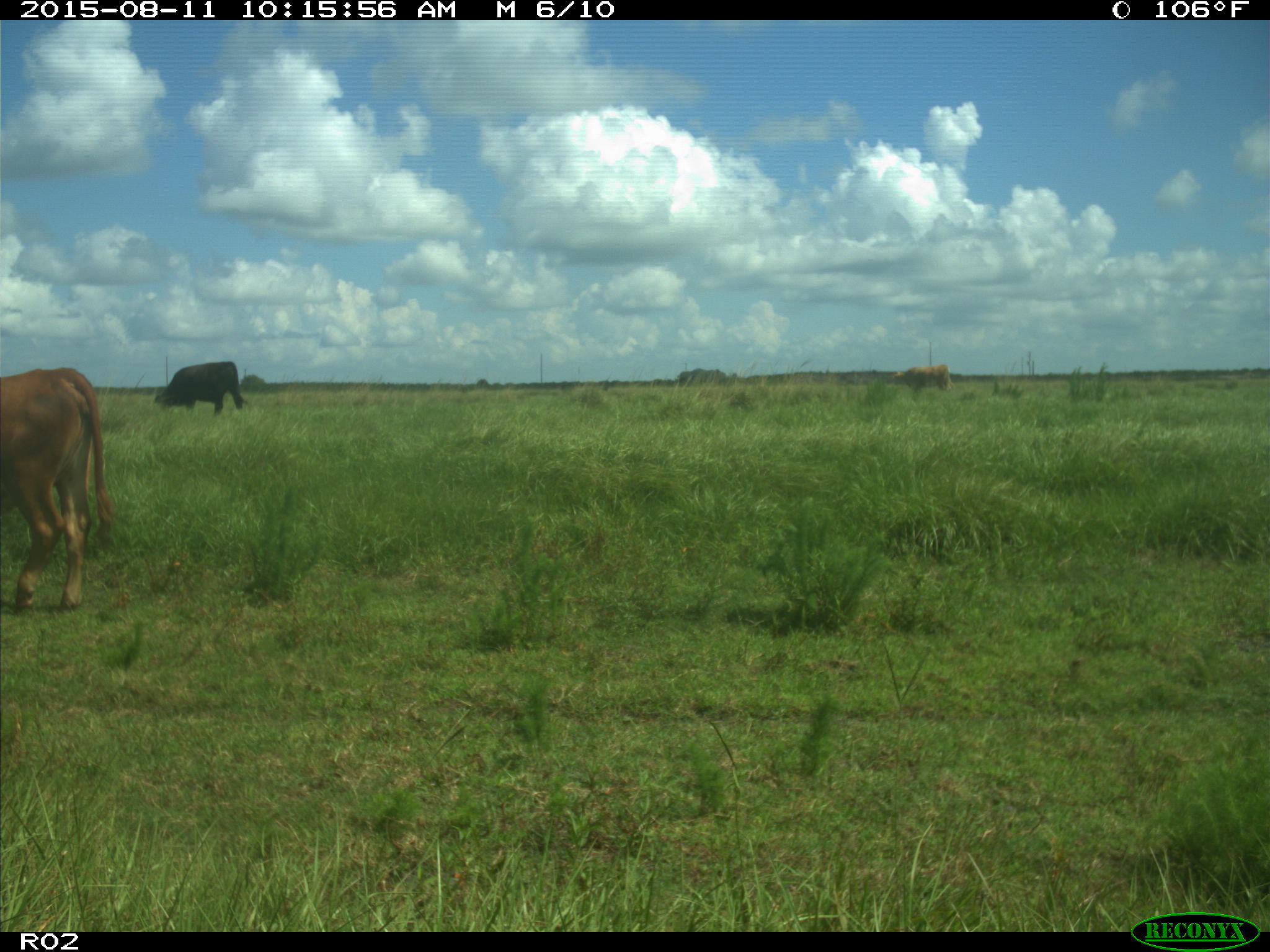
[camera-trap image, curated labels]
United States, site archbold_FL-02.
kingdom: Animalia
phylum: Chordata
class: Mammalia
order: Artiodactyla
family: Bovidae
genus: Bos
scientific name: Bos taurus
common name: domestic cow